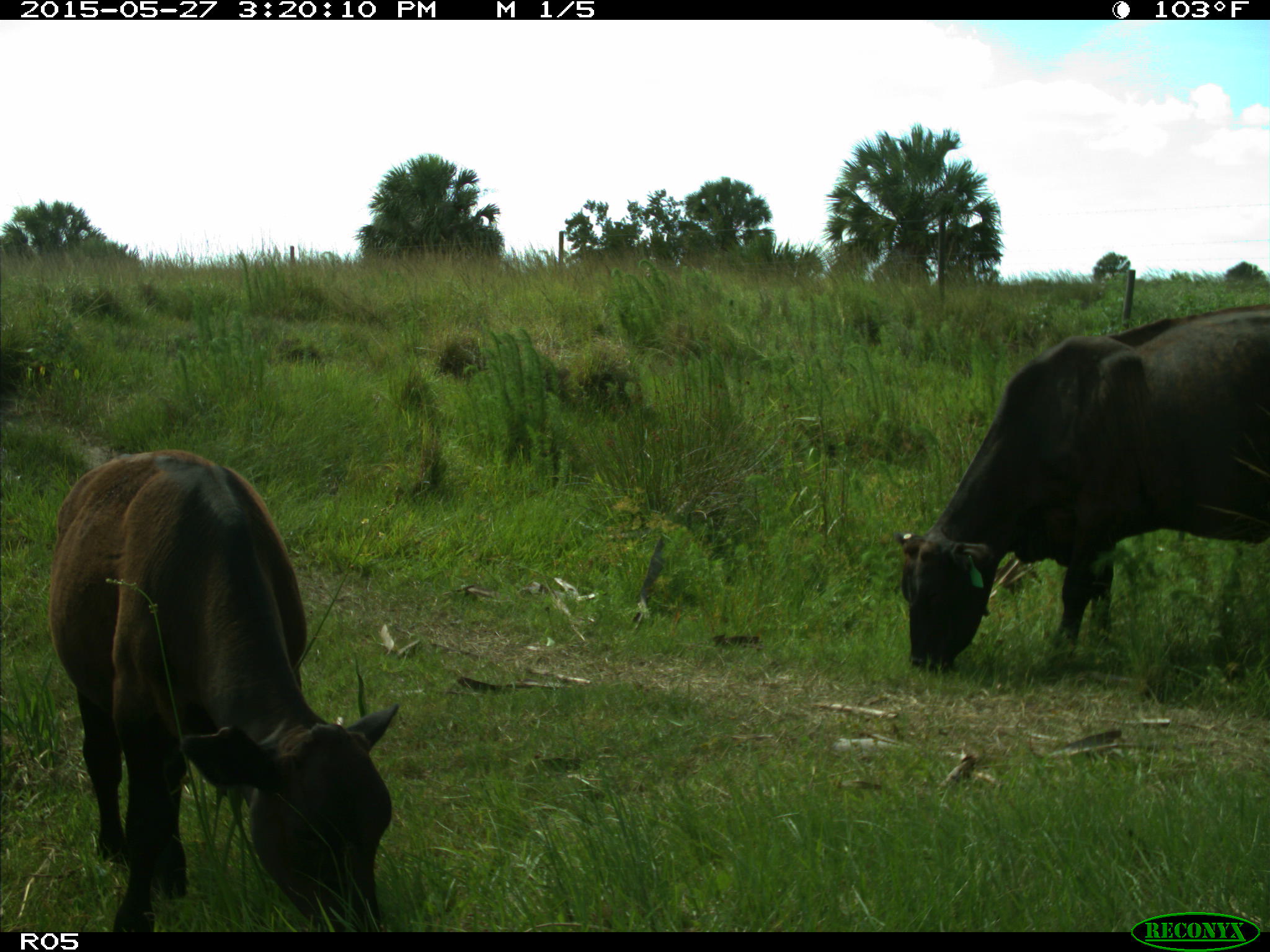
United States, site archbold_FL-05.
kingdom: Animalia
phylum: Chordata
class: Mammalia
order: Artiodactyla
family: Bovidae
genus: Bos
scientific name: Bos taurus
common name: domestic cow